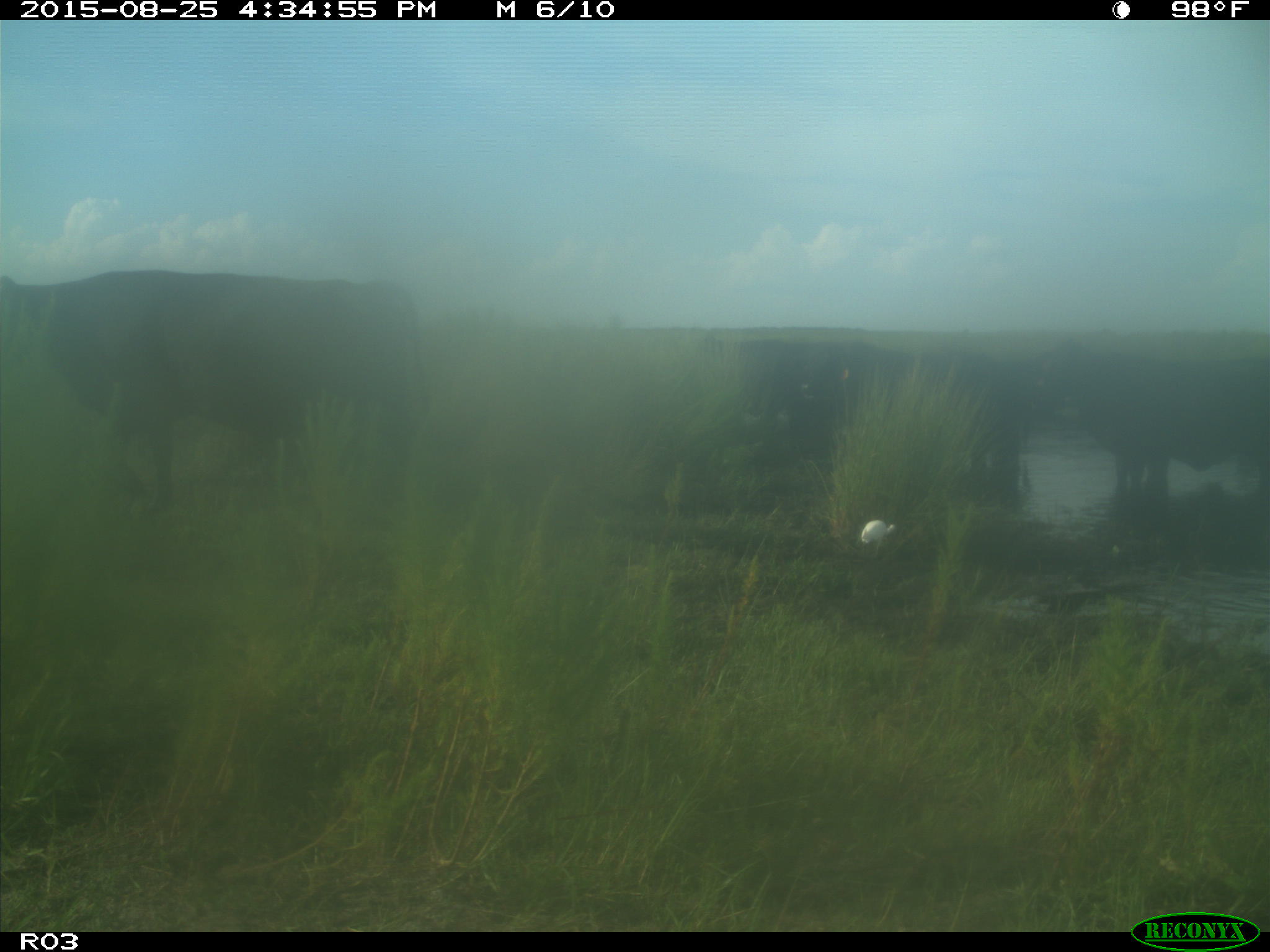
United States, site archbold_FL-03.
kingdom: Animalia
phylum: Chordata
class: Mammalia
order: Artiodactyla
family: Bovidae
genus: Bos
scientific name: Bos taurus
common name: domestic cow